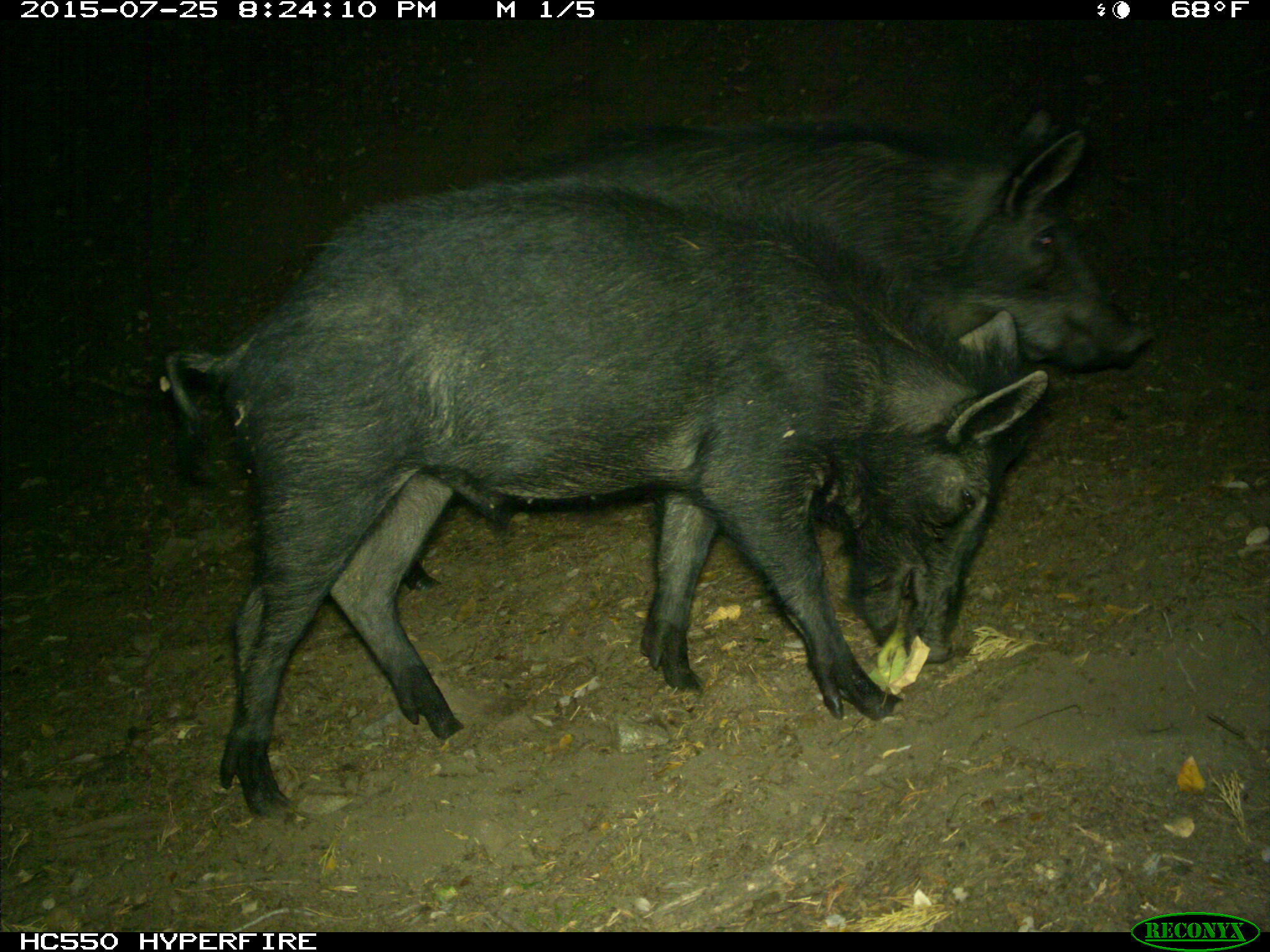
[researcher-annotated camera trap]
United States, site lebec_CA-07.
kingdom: Animalia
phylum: Chordata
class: Mammalia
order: Artiodactyla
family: Suidae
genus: Sus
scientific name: Sus scrofa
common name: wild boar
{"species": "Sus scrofa (wild boar)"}